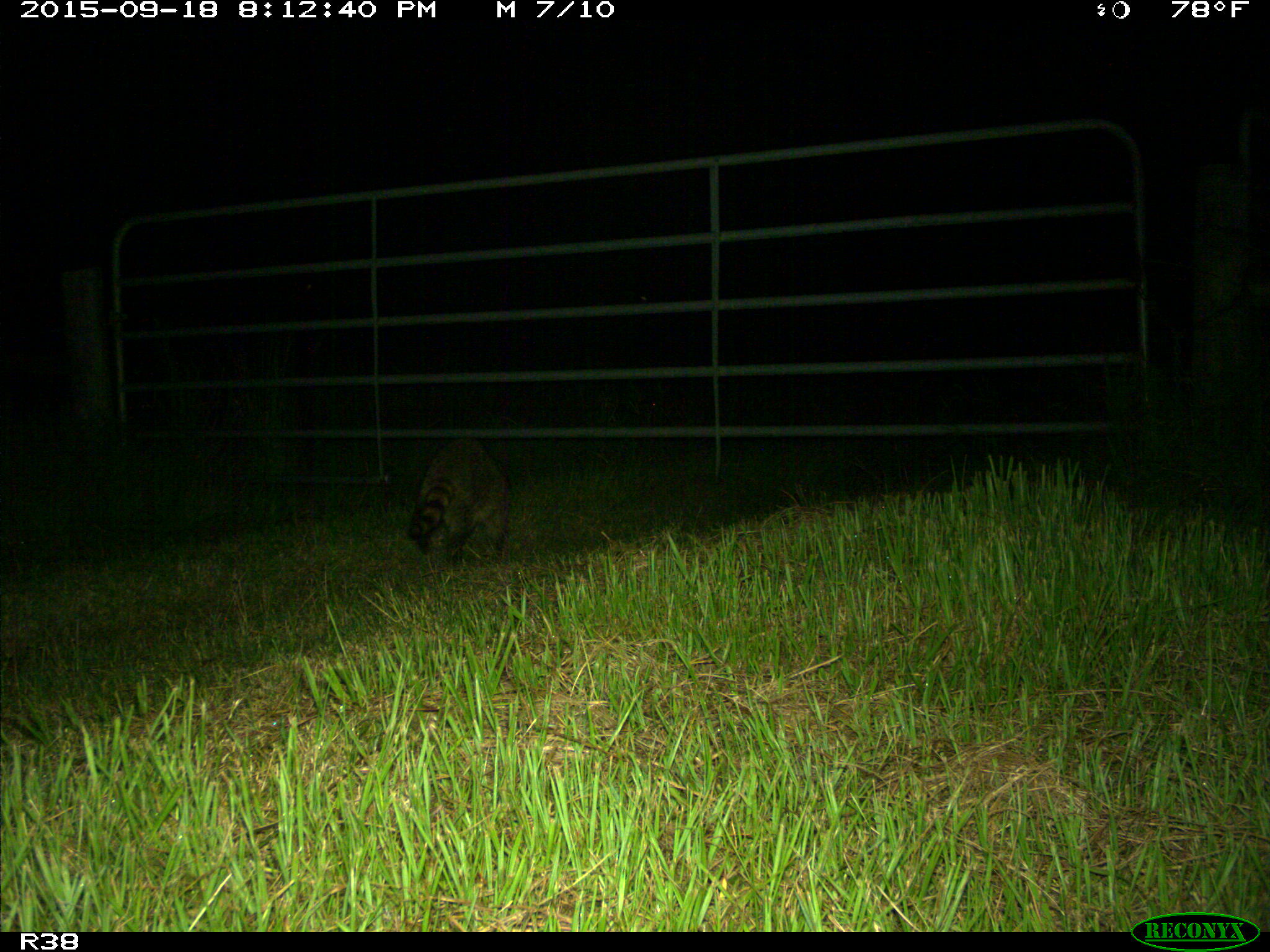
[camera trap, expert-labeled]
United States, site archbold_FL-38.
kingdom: Animalia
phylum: Chordata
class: Mammalia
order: Carnivora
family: Procyonidae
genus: Procyon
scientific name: Procyon lotor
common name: common raccoon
Procyon lotor (common raccoon).